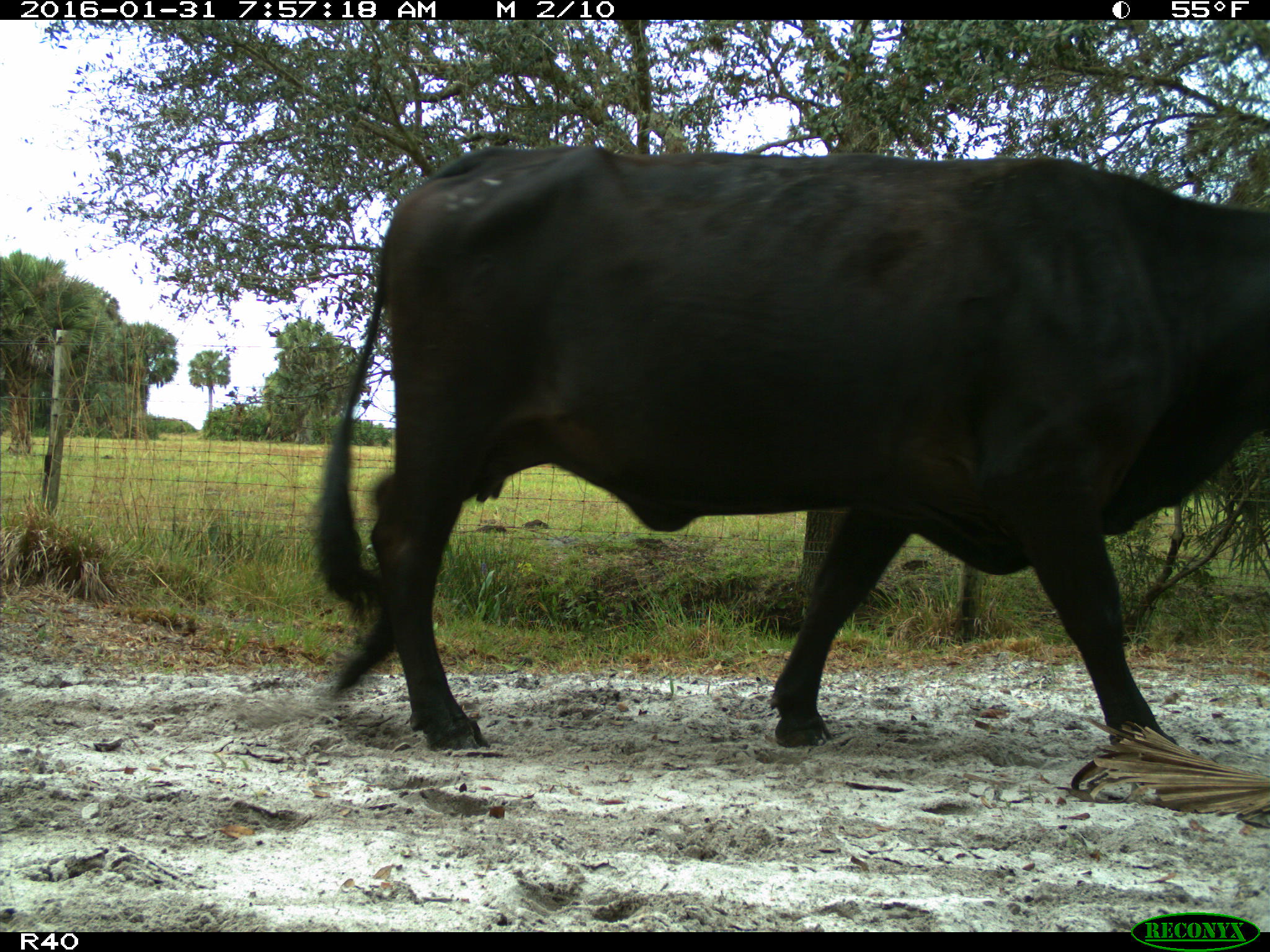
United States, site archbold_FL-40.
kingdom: Animalia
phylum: Chordata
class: Mammalia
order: Artiodactyla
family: Bovidae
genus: Bos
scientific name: Bos taurus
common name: domestic cow